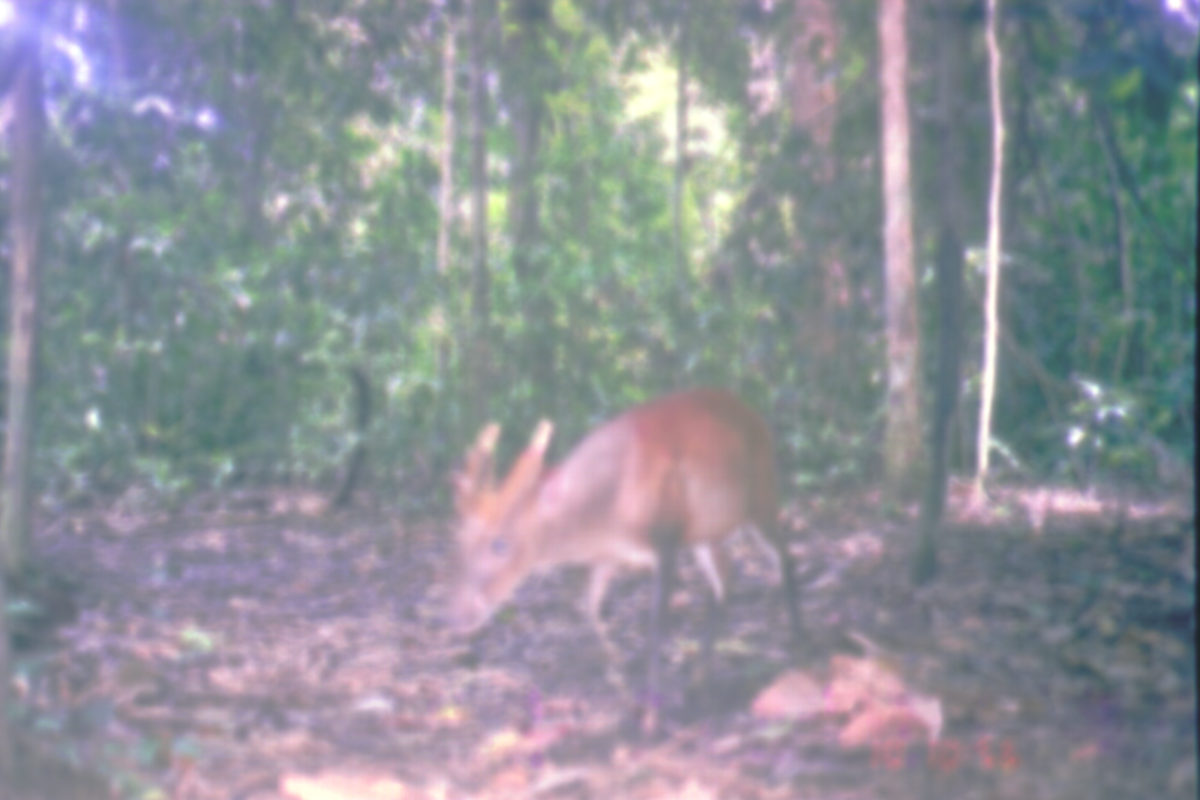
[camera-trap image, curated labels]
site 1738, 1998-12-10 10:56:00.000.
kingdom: Animalia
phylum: Chordata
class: Mammalia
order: Artiodactyla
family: Cervidae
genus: Muntiacus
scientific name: Muntiacus muntjak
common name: southern red muntjac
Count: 1.